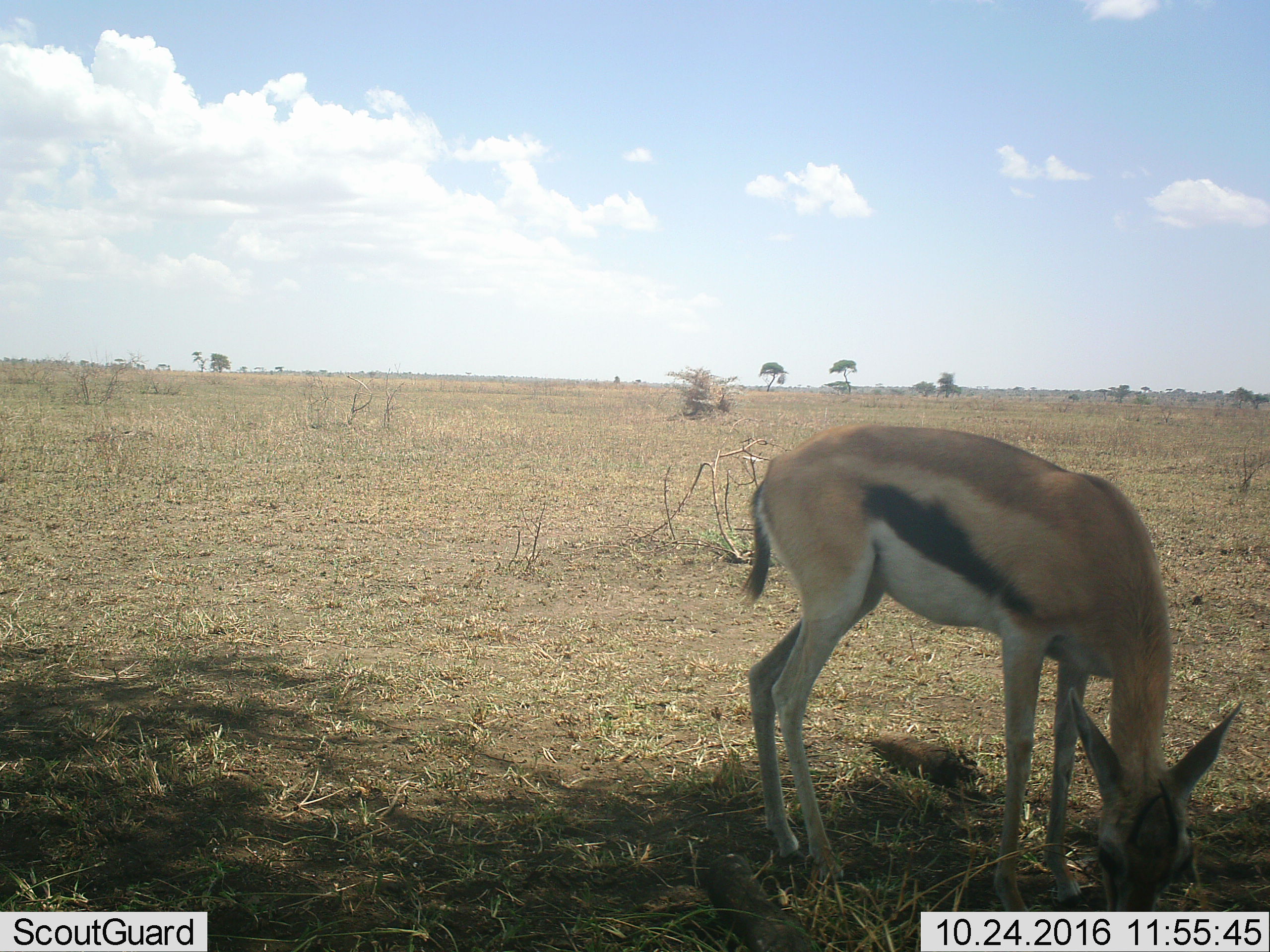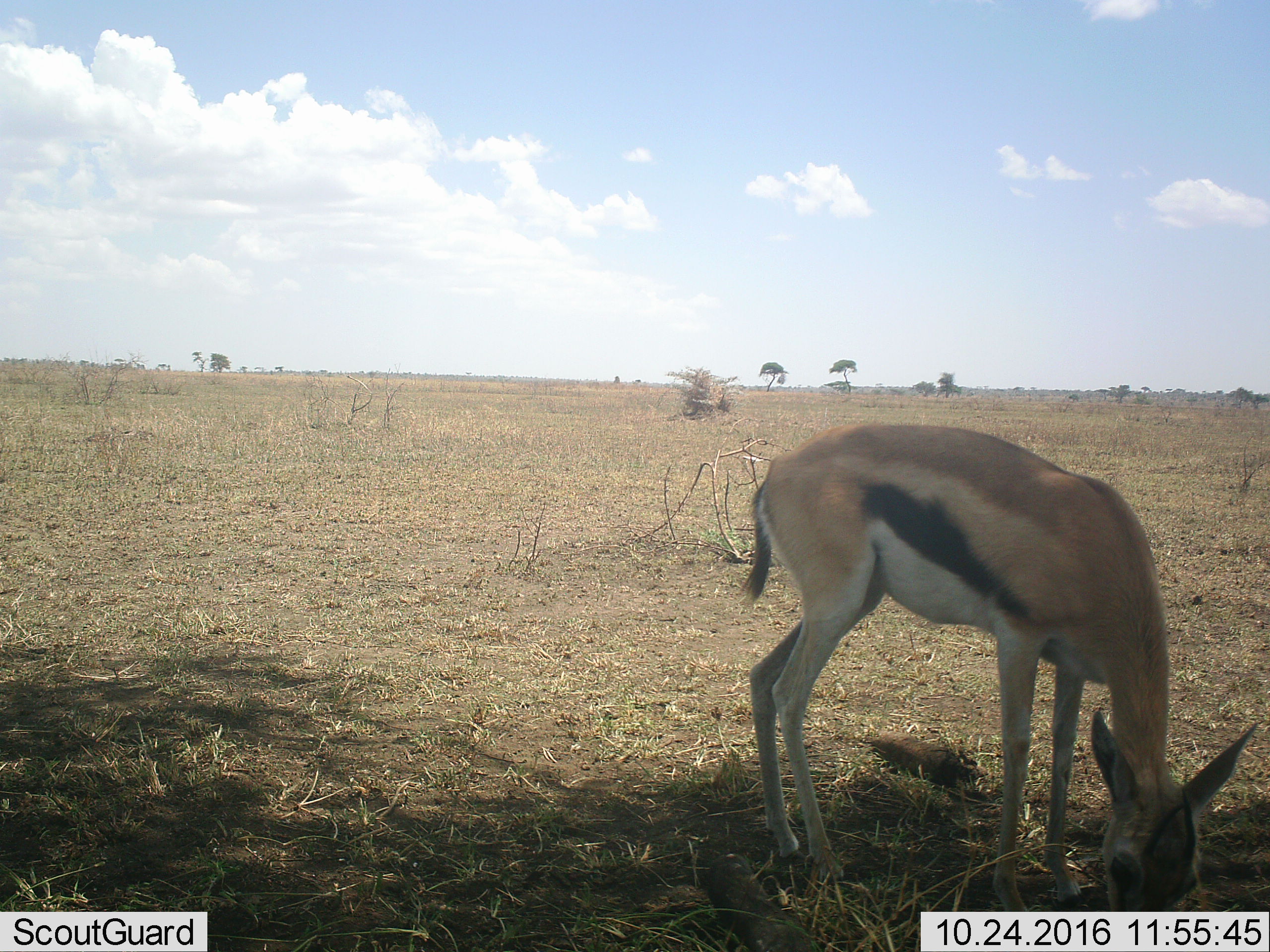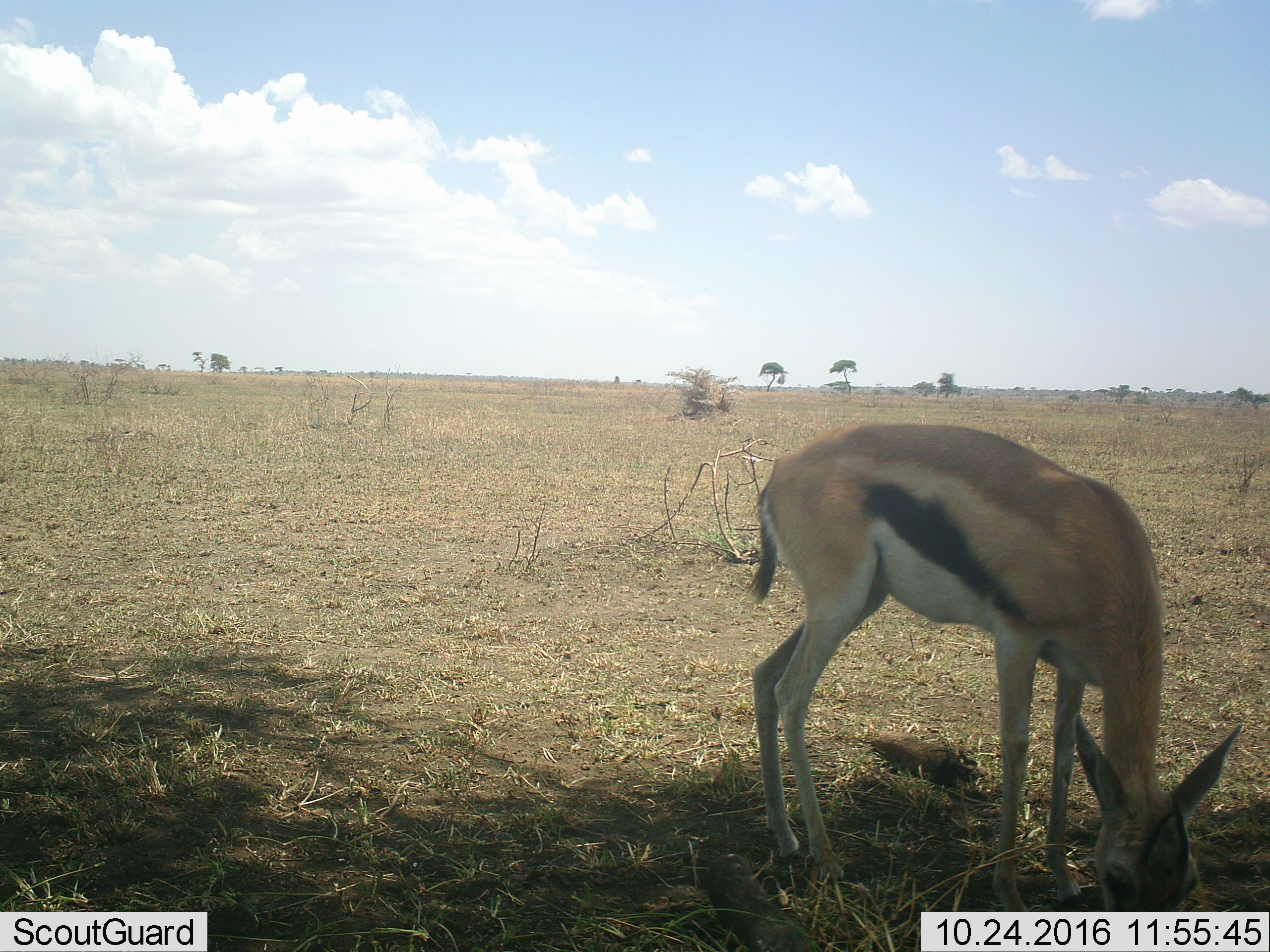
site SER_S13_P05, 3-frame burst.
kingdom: Animalia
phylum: Chordata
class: Mammalia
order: Artiodactyla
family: Bovidae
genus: Eudorcas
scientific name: Eudorcas thomsonii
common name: thomson's gazelle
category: gazellethomsons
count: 1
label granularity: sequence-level